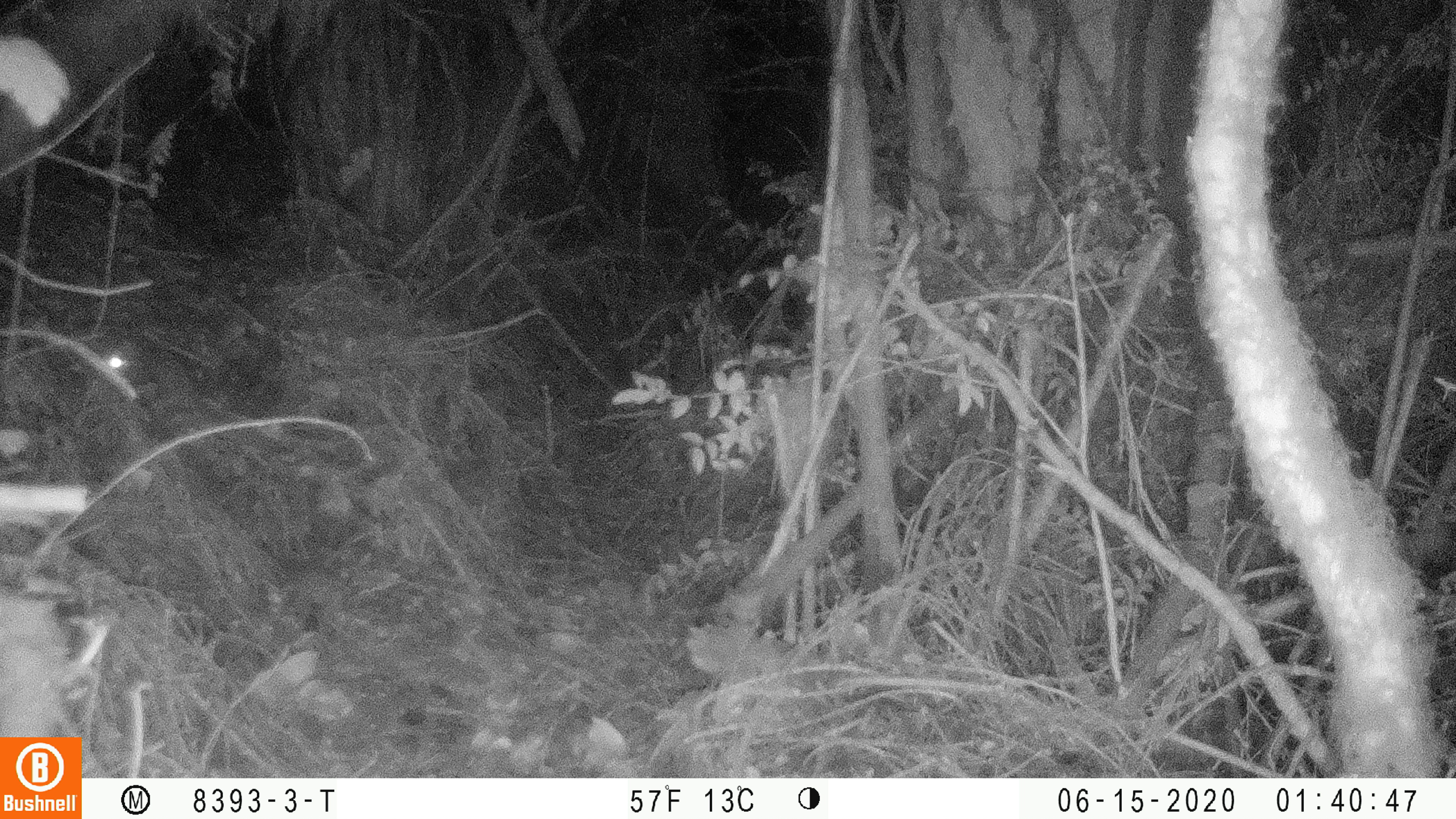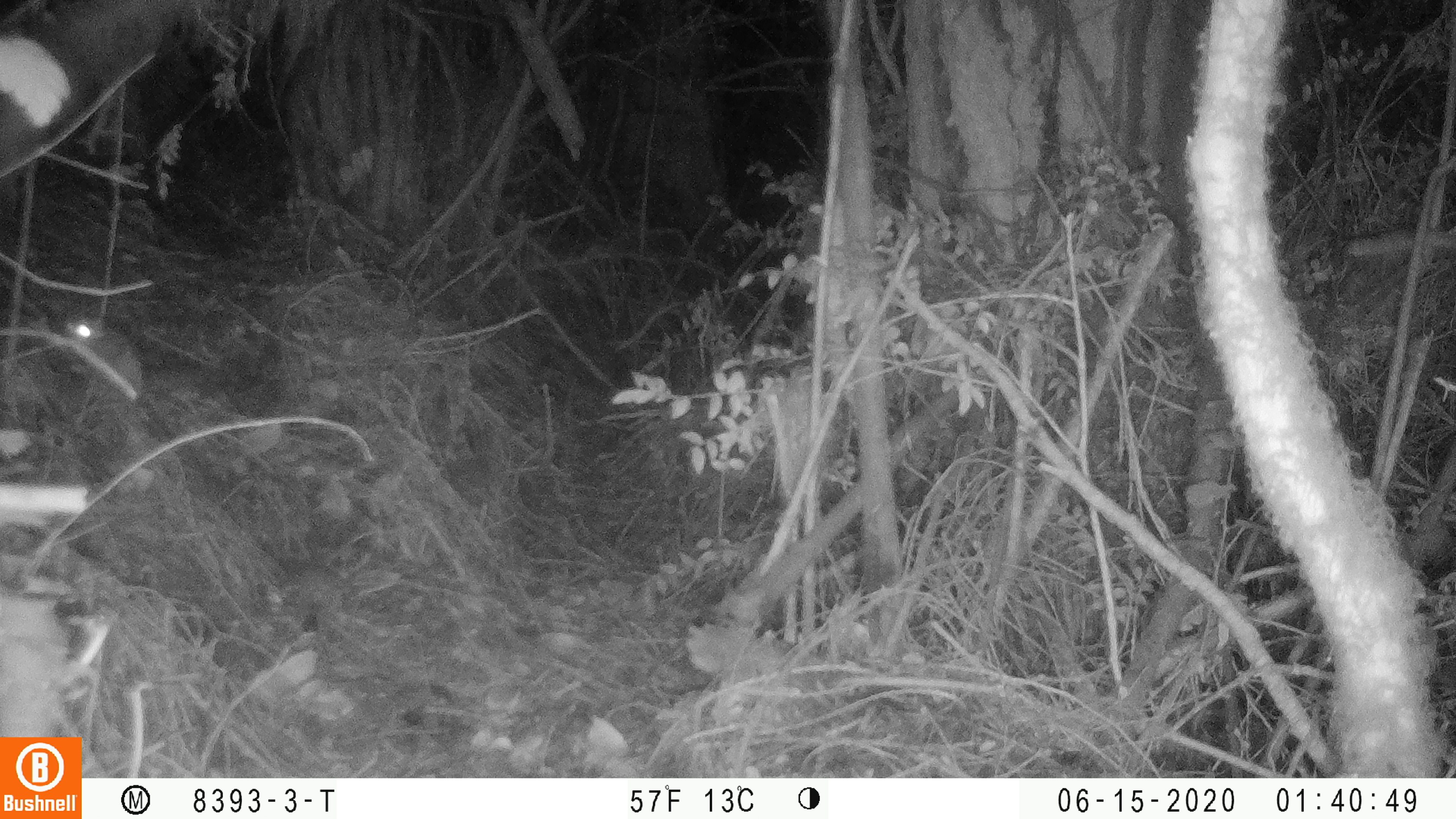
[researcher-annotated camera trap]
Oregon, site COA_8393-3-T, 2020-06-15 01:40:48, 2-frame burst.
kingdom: Animalia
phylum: Chordata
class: Mammalia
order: Rodentia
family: Sciuridae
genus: Glaucomys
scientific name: Glaucomys oregonensis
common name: humboldt's flying squirrel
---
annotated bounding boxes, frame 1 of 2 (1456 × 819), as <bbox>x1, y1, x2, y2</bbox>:
humboldt's flying squirrel: <bbox>78, 327, 295, 466</bbox>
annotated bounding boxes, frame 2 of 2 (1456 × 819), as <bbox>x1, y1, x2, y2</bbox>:
humboldt's flying squirrel: <bbox>52, 305, 220, 405</bbox>